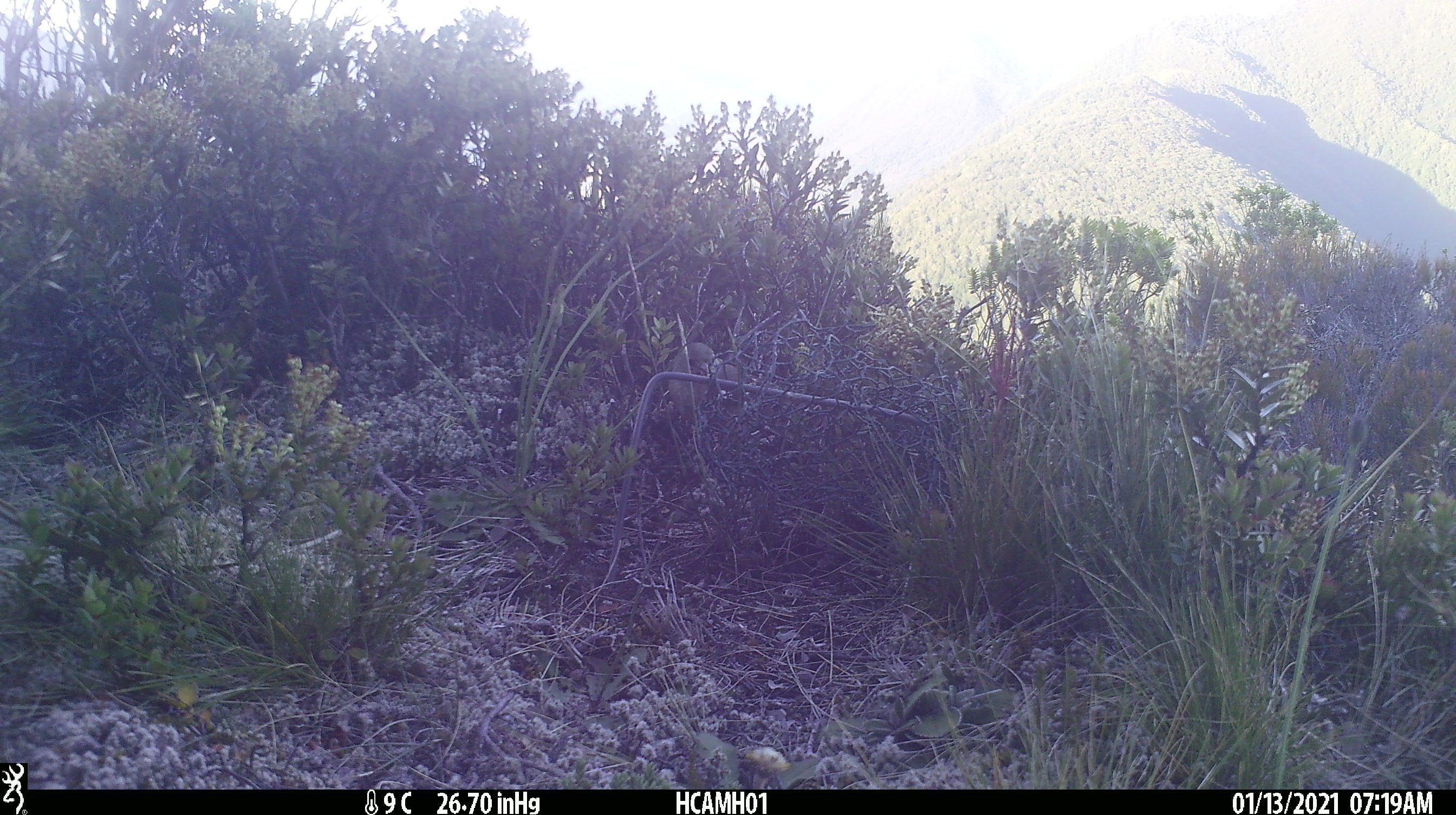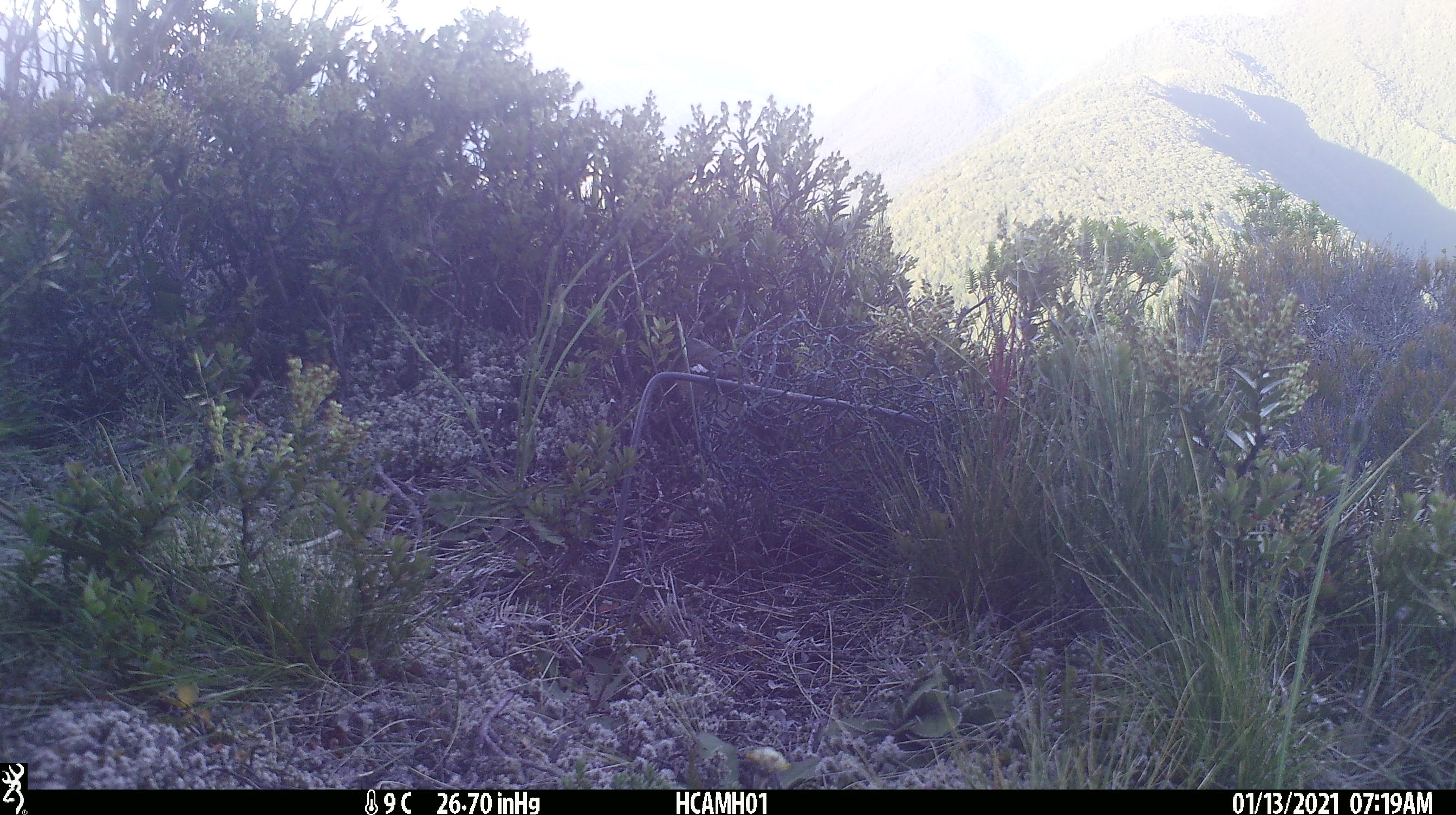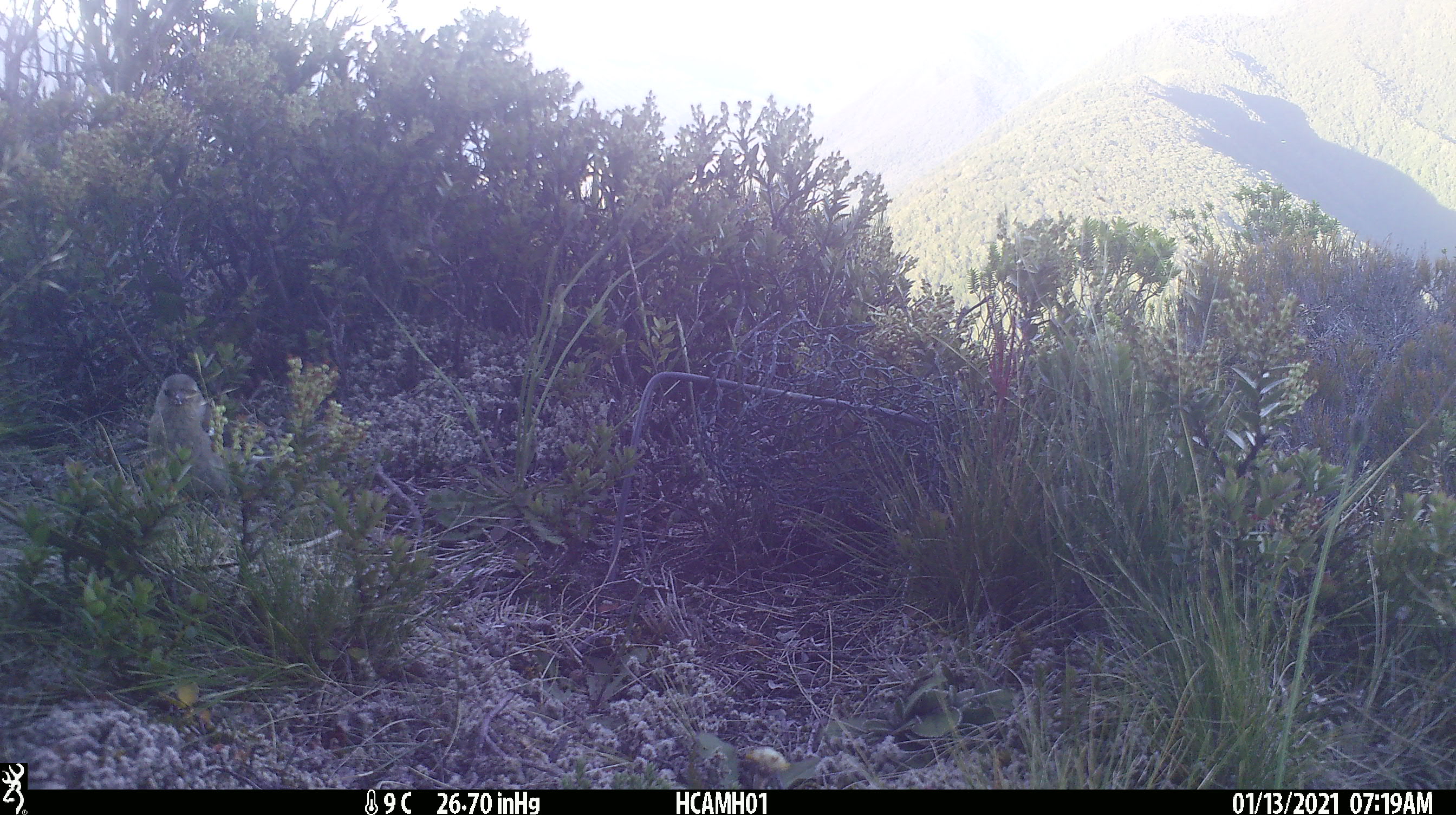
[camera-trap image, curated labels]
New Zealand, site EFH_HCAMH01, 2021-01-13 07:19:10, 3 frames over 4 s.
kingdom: Animalia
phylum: Chordata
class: Aves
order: Passeriformes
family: Fringillidae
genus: Fringilla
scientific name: Fringilla coelebs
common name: common chaffinch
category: chaffinch